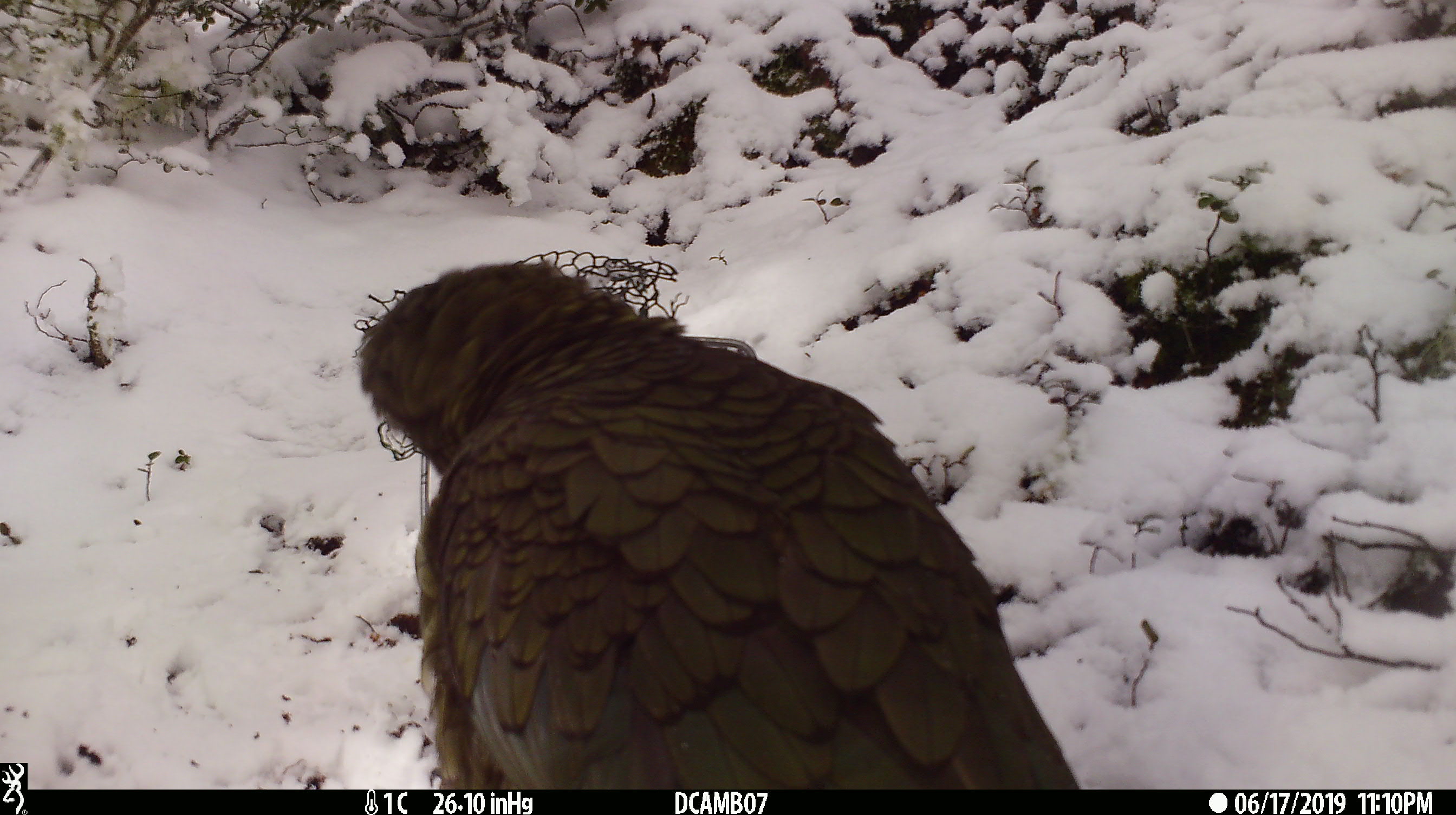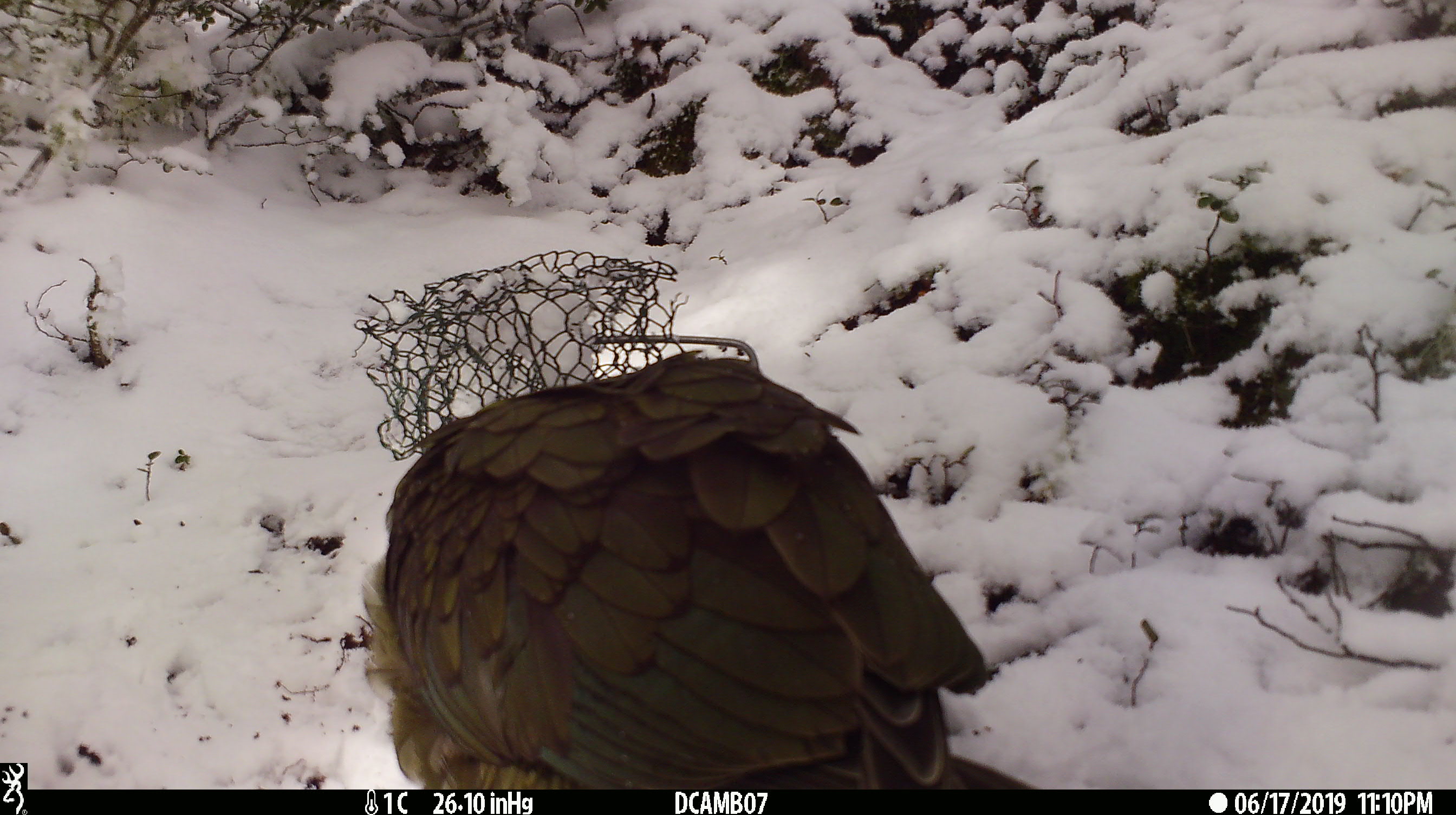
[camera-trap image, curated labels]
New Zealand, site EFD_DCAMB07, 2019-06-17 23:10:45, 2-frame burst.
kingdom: Animalia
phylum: Chordata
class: Aves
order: Psittaciformes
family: Strigopidae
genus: Nestor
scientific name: Nestor notabilis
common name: kea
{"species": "kea (Nestor notabilis)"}